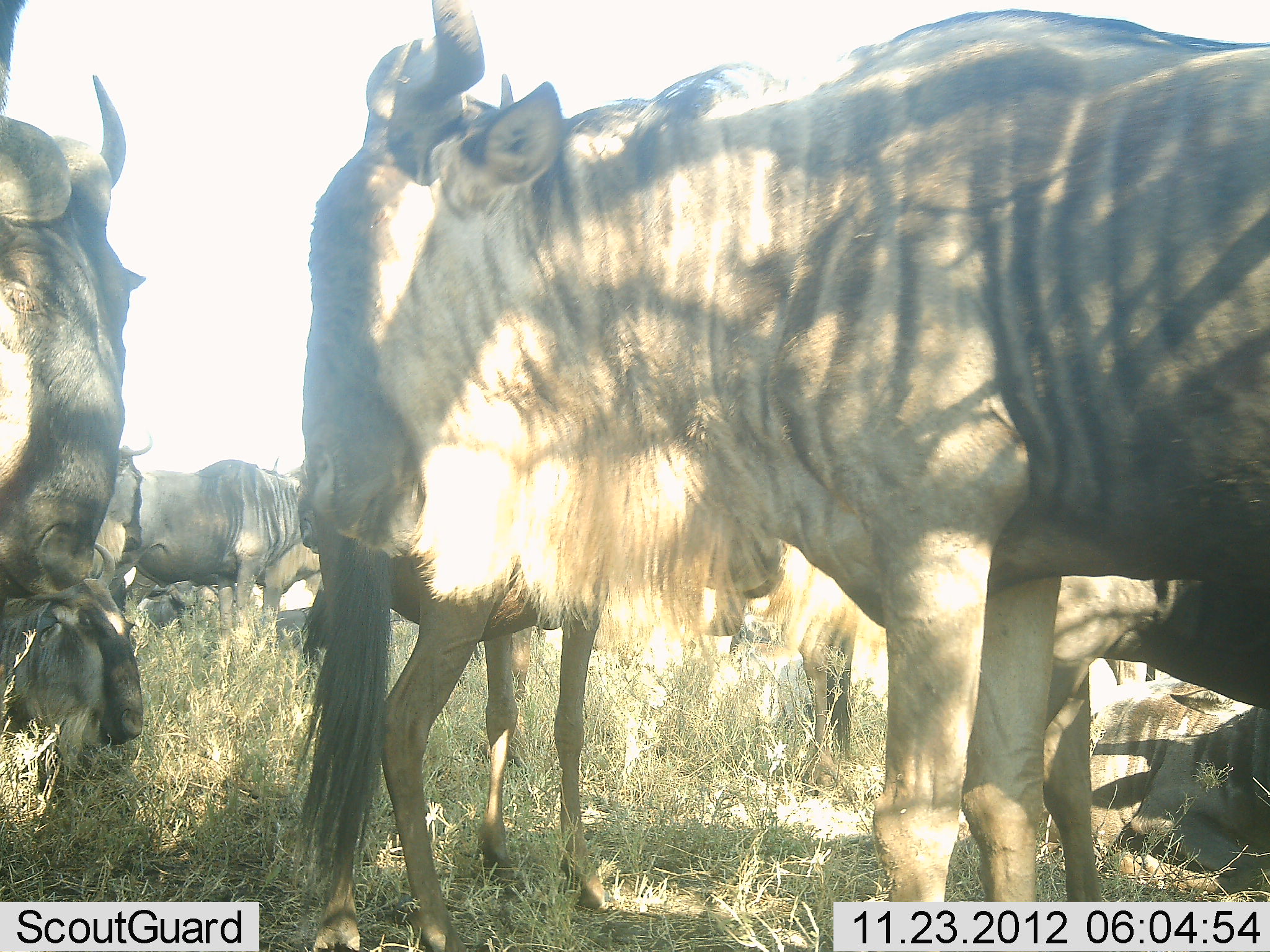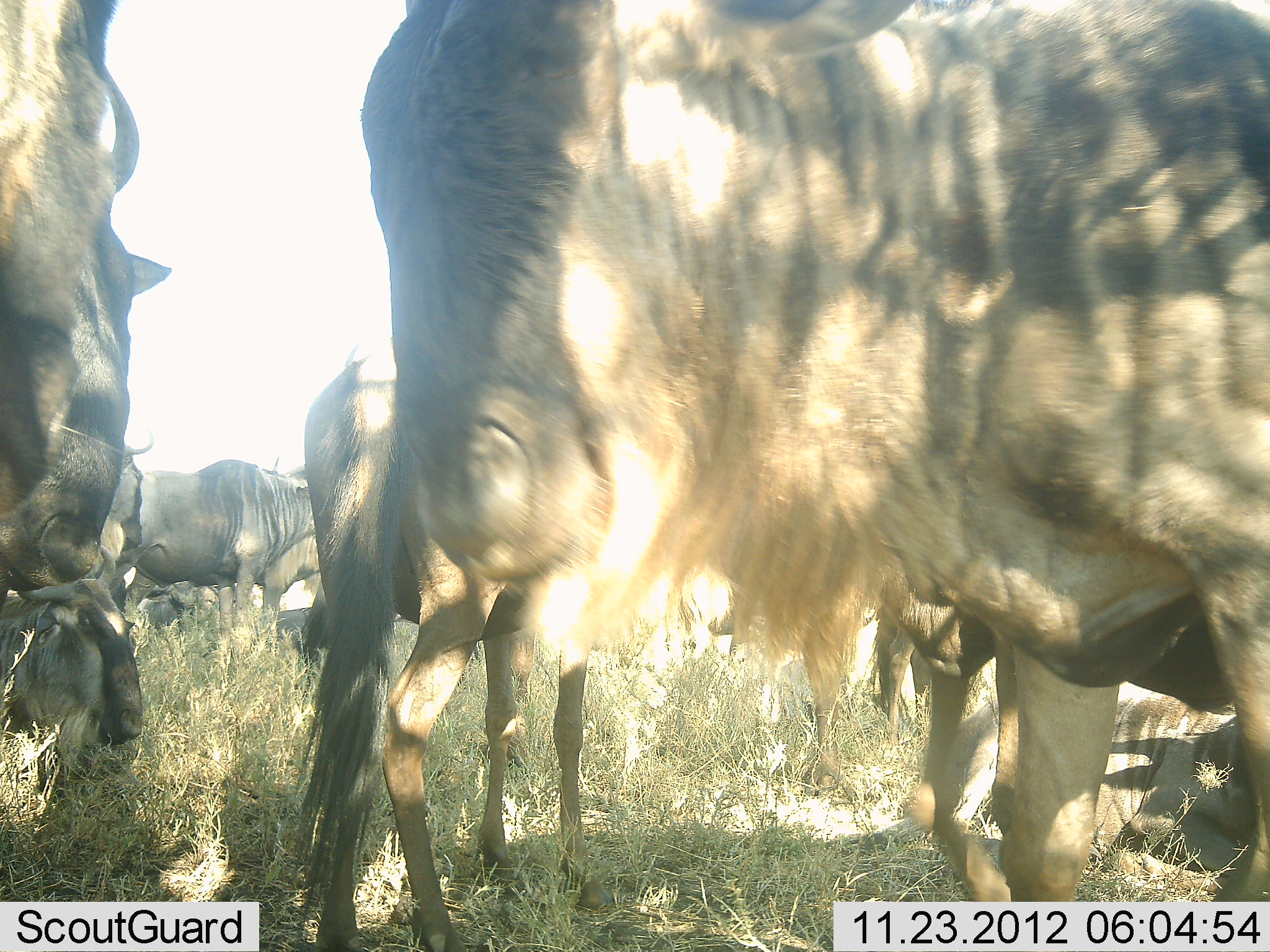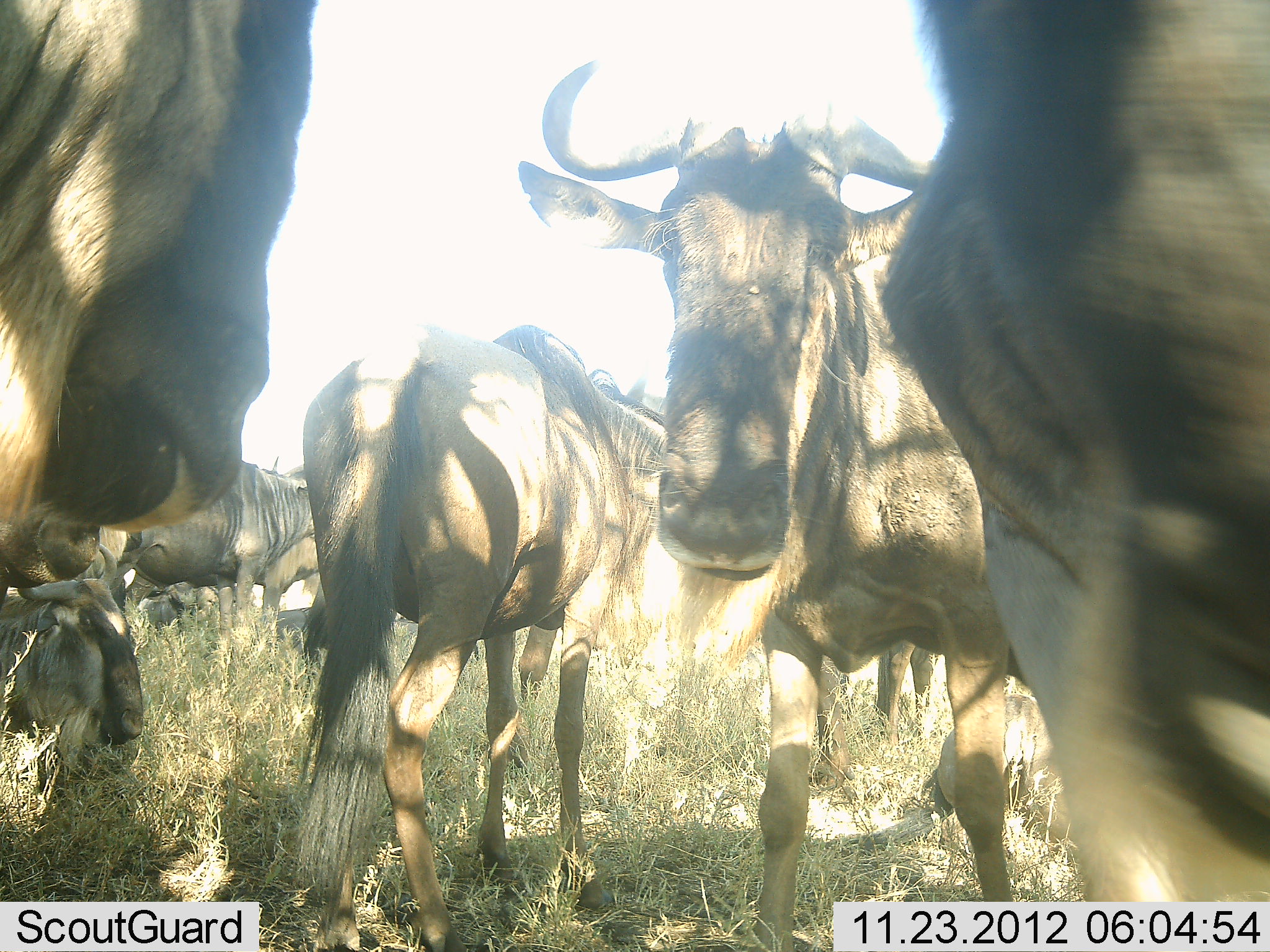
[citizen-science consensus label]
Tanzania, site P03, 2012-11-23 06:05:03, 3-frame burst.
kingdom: Animalia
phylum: Chordata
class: Mammalia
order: Artiodactyla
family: Bovidae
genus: Connochaetes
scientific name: Connochaetes taurinus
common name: blue wildebeest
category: wildebeest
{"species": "wildebeest (blue wildebeest) (Connochaetes taurinus)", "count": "11-50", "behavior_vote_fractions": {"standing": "80%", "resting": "80%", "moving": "30%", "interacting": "10%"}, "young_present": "0%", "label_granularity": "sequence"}